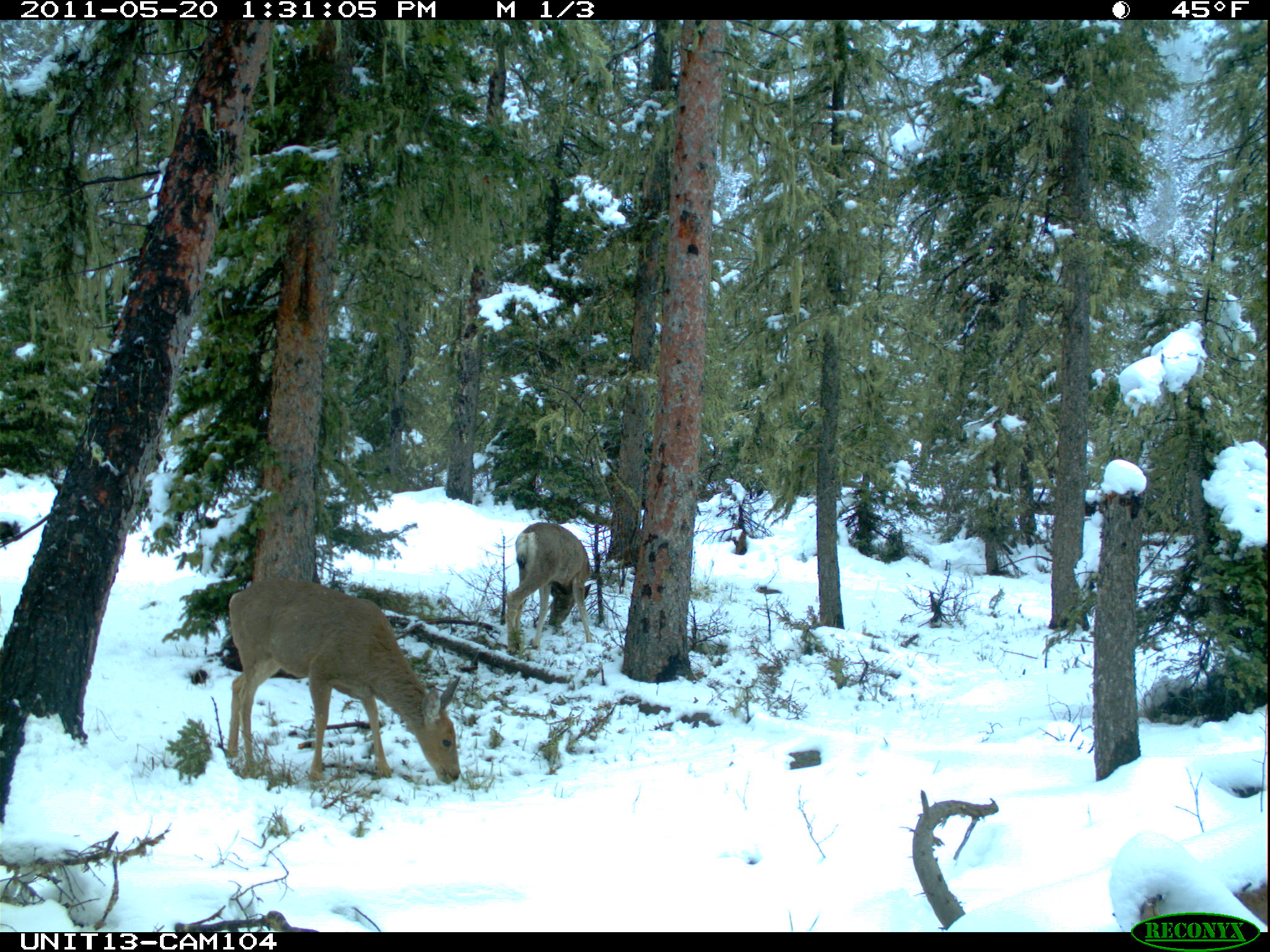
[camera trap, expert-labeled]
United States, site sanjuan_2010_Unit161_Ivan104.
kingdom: Animalia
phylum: Chordata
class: Mammalia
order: Artiodactyla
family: Cervidae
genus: Odocoileus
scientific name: Odocoileus hemionus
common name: mule deer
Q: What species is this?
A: Odocoileus hemionus (mule deer).